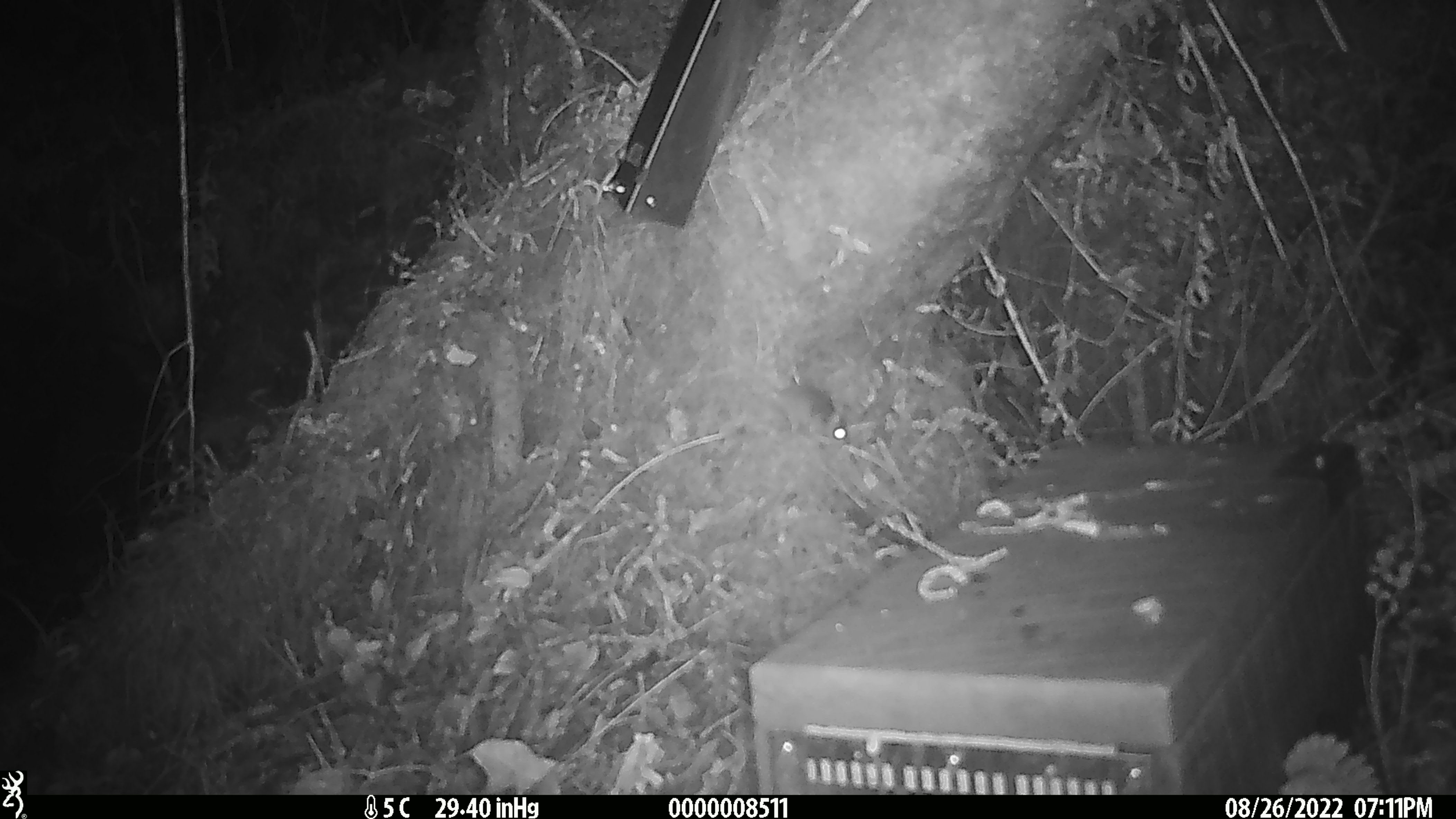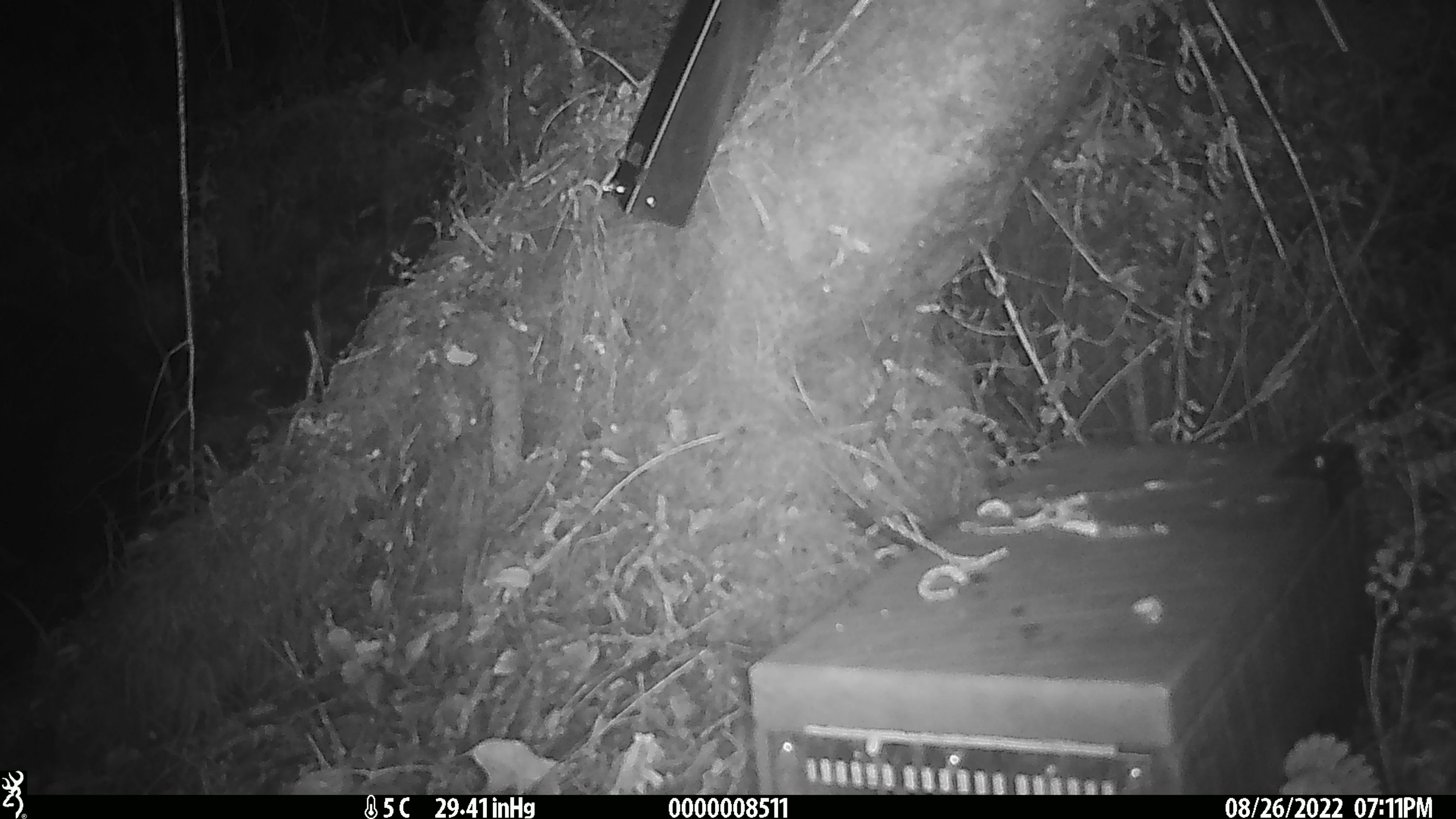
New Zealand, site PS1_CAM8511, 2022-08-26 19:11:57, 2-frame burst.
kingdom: Animalia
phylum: Chordata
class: Mammalia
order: Rodentia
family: Muridae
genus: Mus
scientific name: Mus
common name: mouse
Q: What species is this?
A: Mouse (Mus).